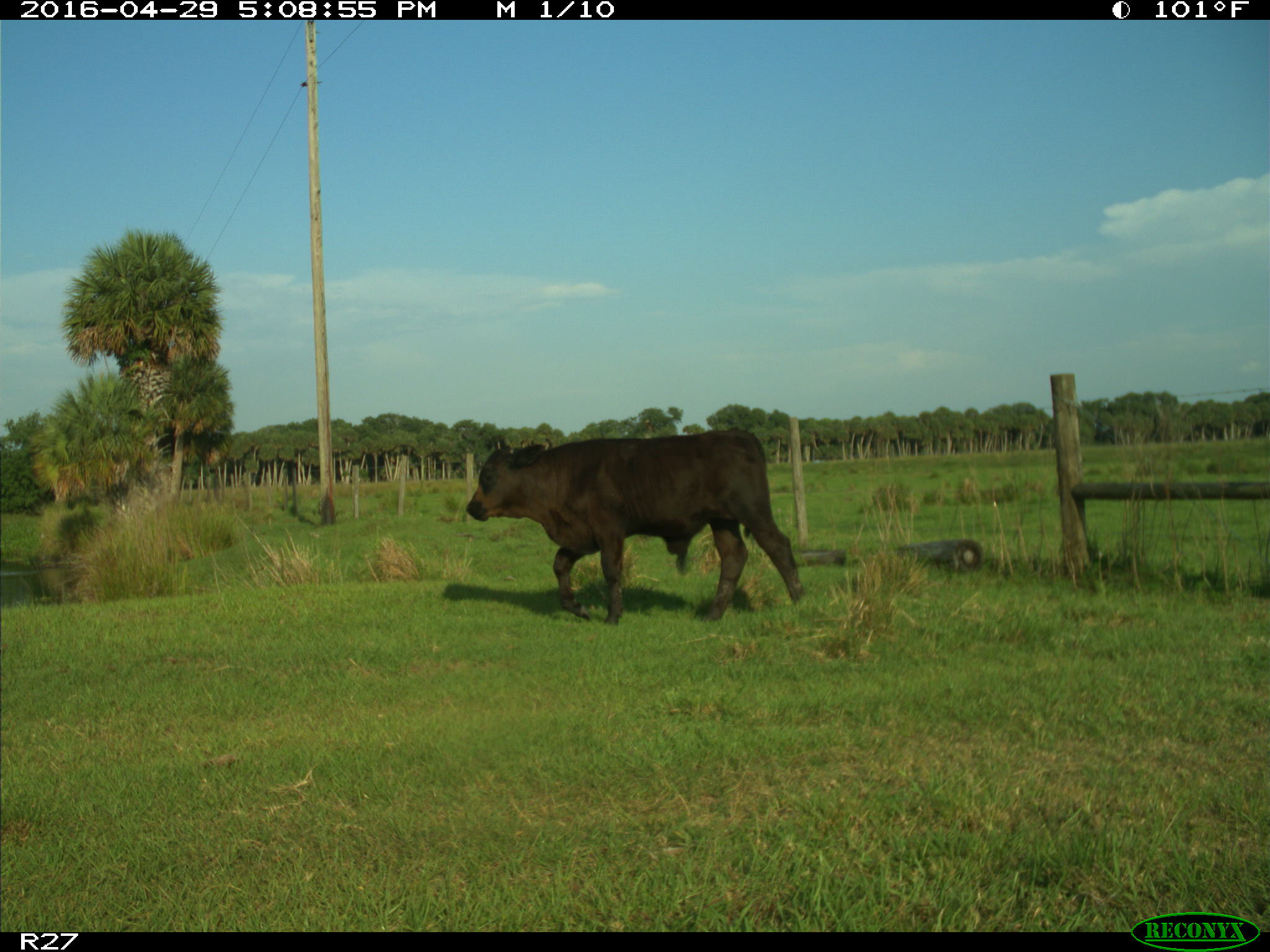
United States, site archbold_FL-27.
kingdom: Animalia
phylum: Chordata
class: Mammalia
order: Artiodactyla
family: Bovidae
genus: Bos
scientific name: Bos taurus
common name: domestic cow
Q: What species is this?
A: Bos taurus (domestic cow).